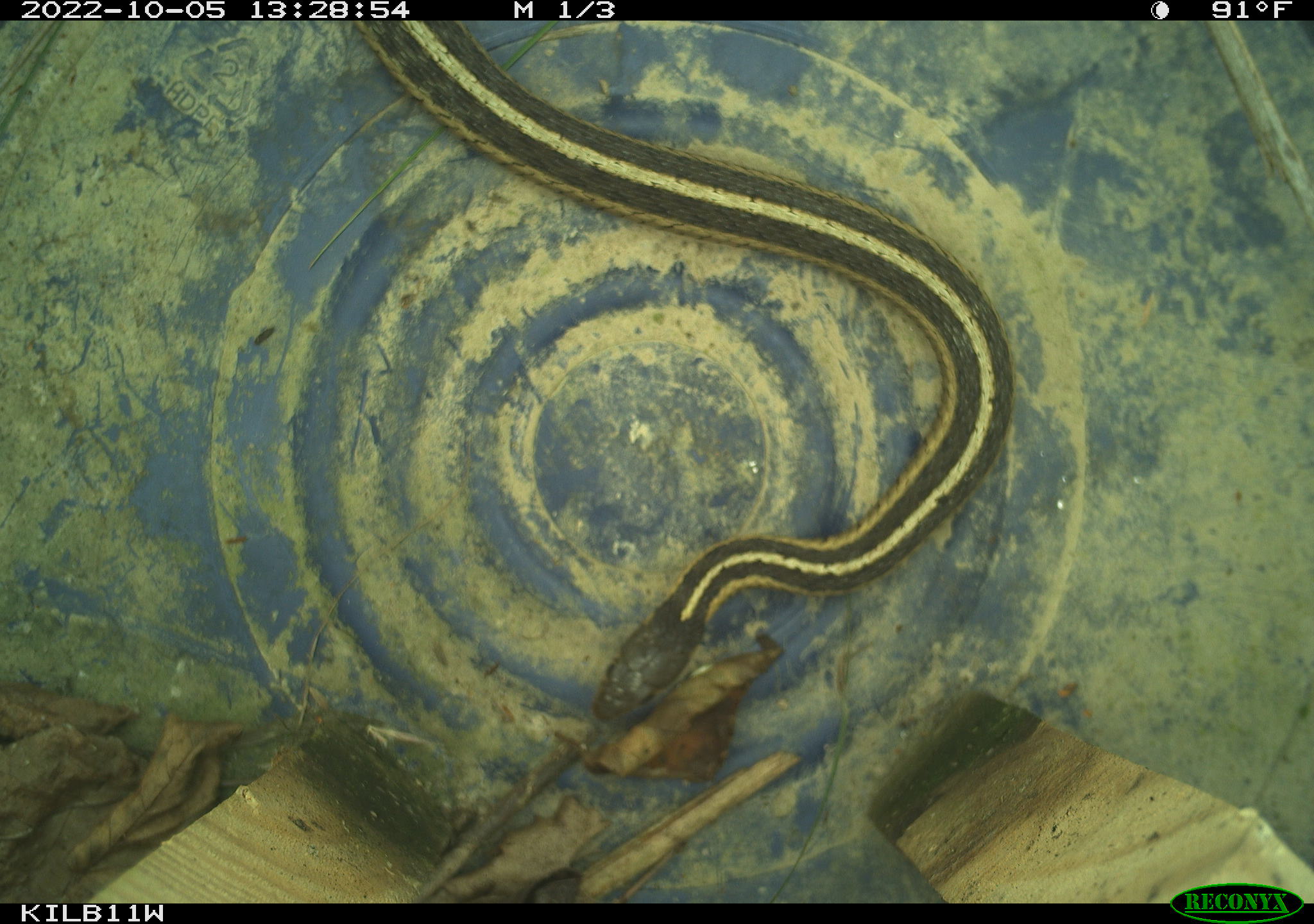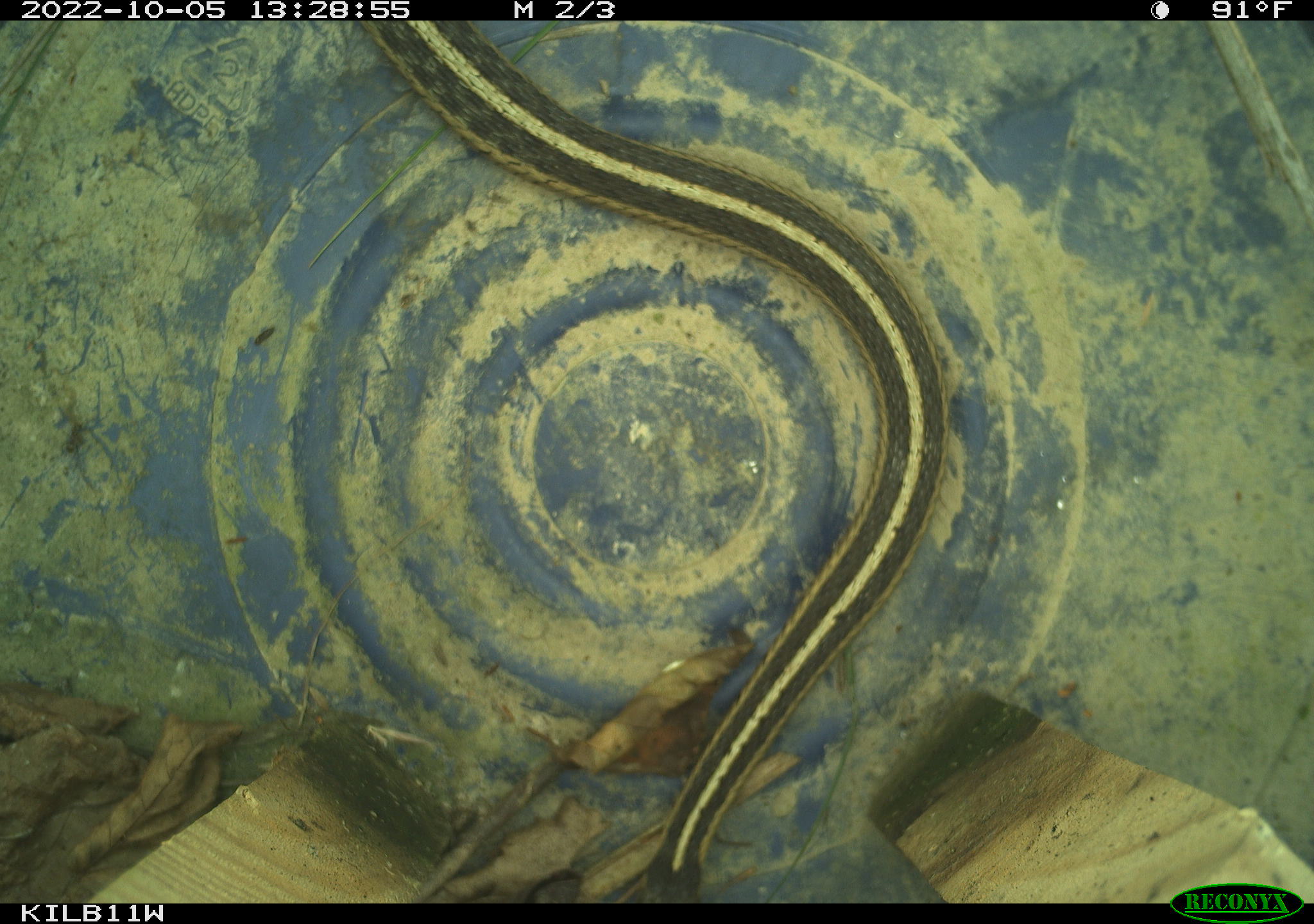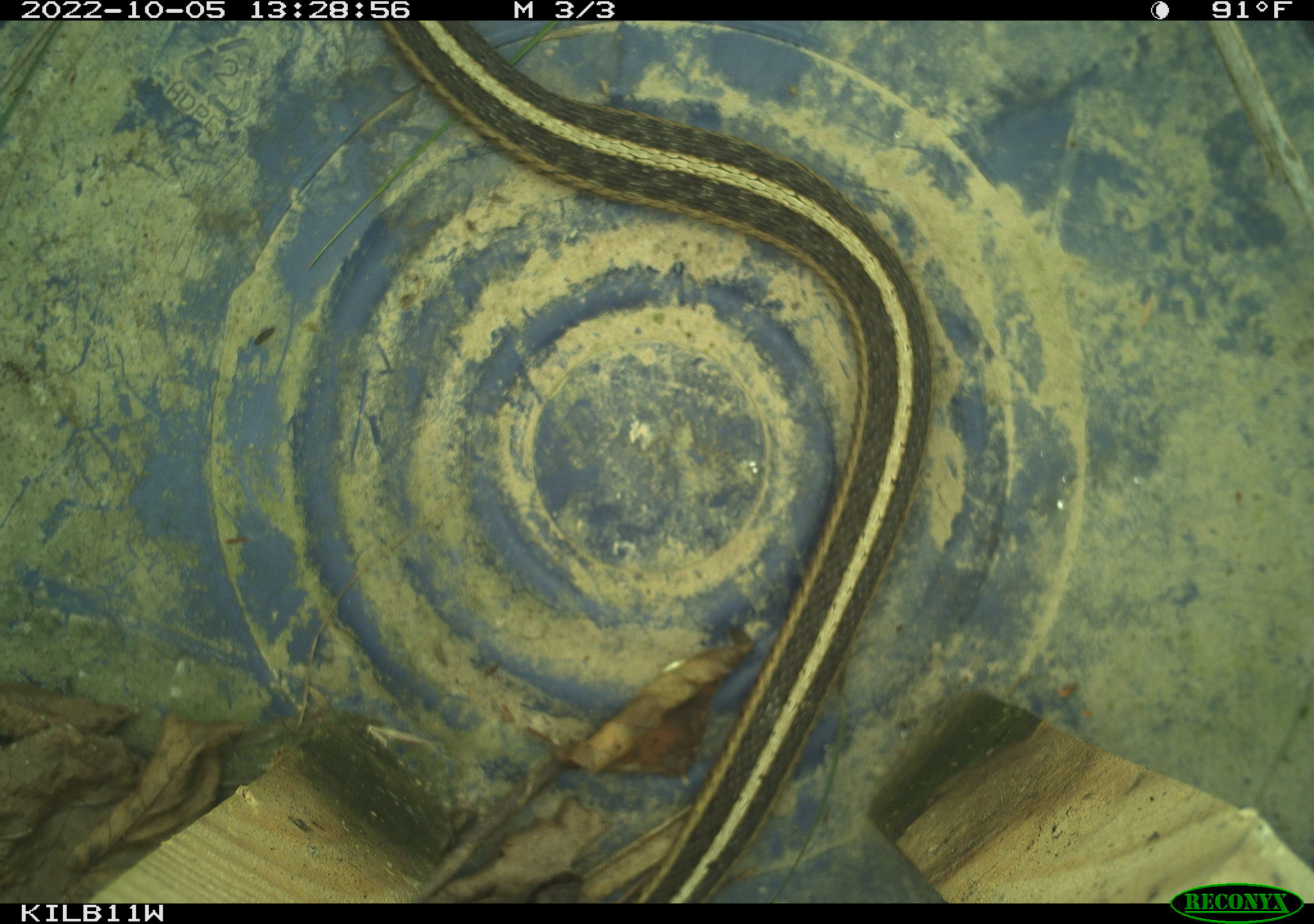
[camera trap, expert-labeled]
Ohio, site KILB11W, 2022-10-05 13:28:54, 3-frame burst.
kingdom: Animalia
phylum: Chordata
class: Reptilia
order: Squamata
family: Colubridae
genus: Thamnophis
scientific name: Thamnophis sirtalis sirtalis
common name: eastern gartersnake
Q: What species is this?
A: Eastern gartersnake (Thamnophis sirtalis sirtalis).